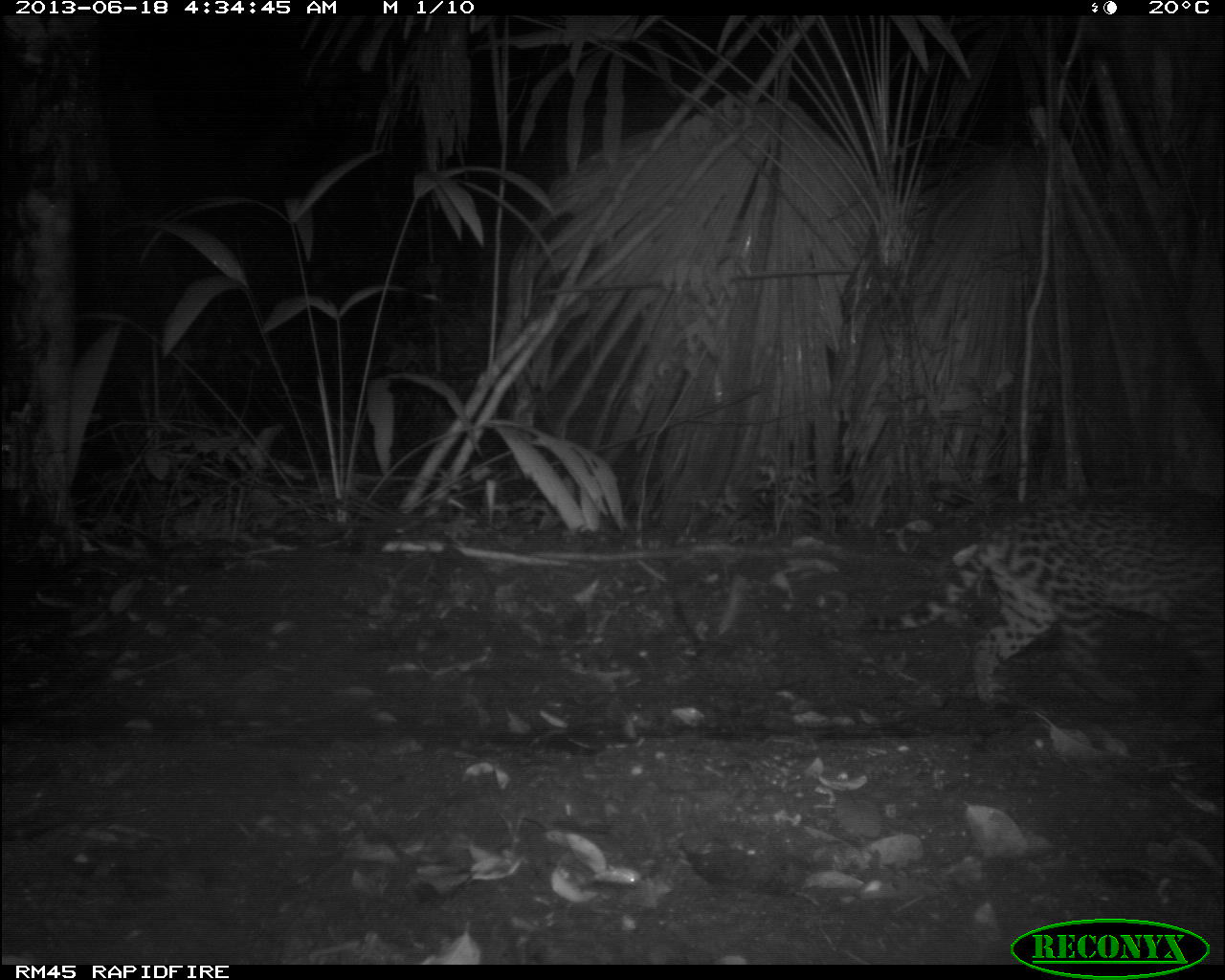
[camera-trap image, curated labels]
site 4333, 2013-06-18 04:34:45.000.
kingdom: Animalia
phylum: Chordata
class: Mammalia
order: Carnivora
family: Felidae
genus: Leopardus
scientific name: Leopardus pardalis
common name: ocelot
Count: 1.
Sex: female.